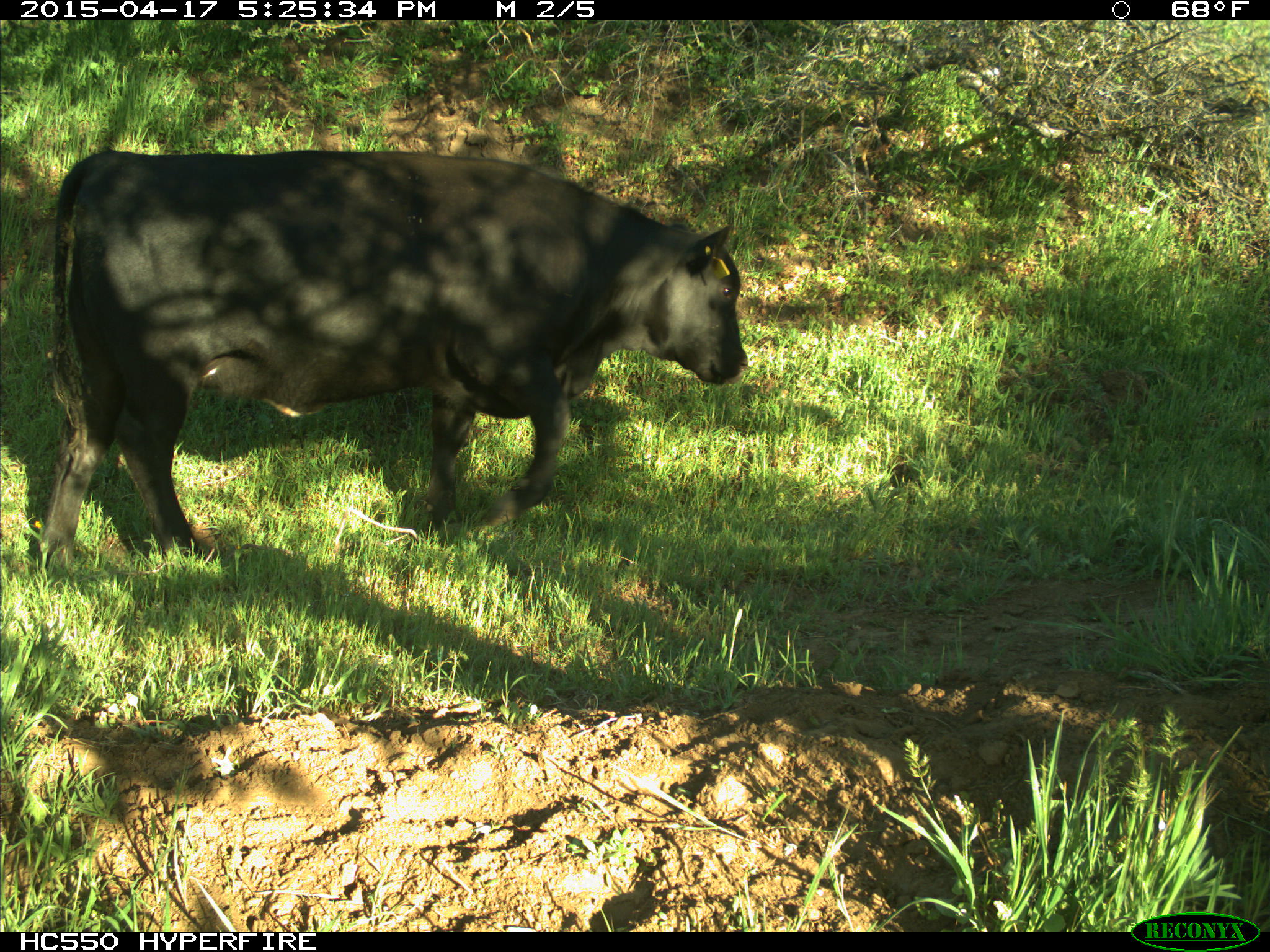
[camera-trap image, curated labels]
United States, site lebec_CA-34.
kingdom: Animalia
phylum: Chordata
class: Mammalia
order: Artiodactyla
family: Bovidae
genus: Bos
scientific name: Bos taurus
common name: domestic cow